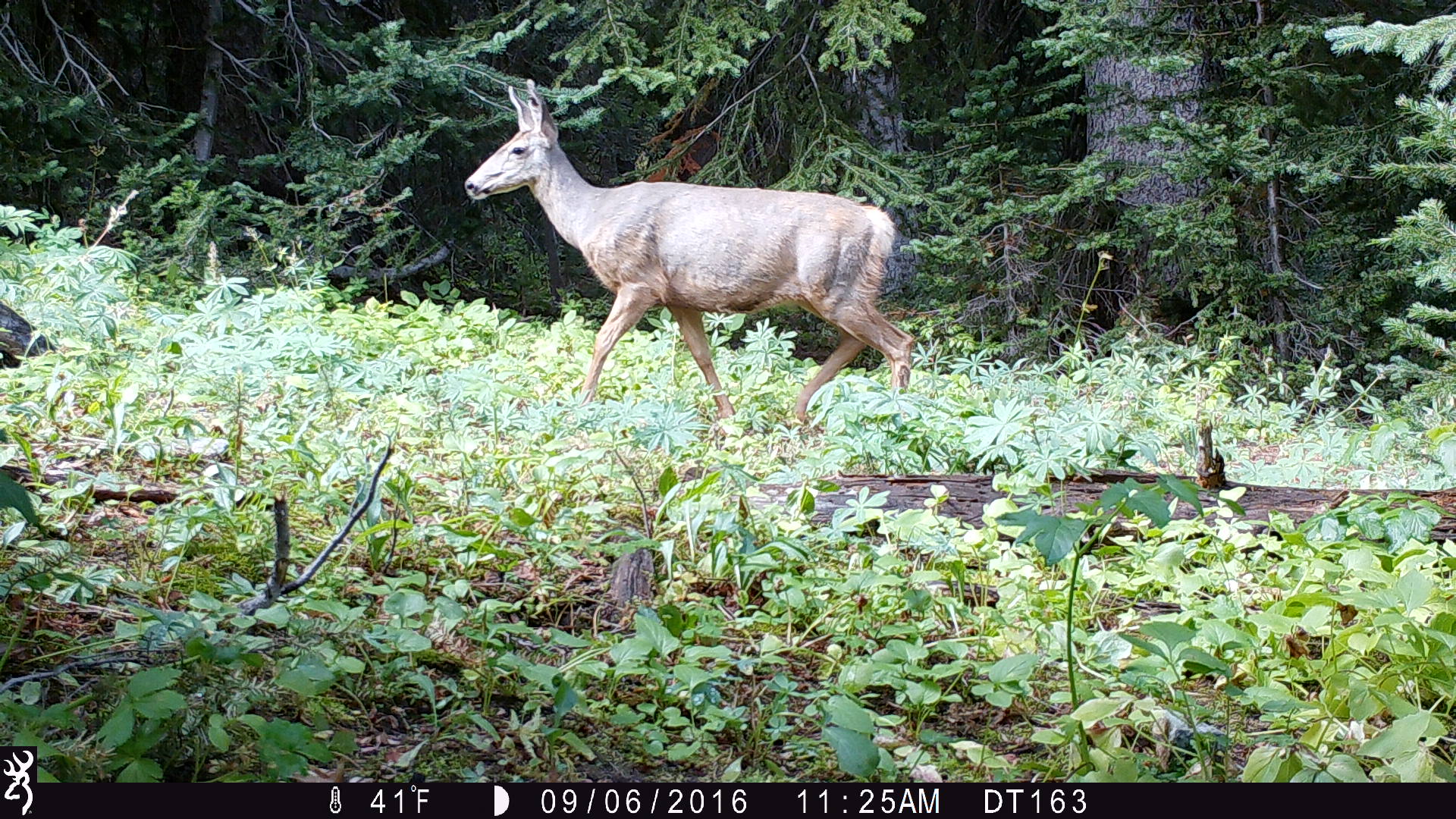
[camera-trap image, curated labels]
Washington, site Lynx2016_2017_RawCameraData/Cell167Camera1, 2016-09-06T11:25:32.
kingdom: Animalia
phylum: Chordata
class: Mammalia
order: Artiodactyla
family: Cervidae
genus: Odocoileus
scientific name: Odocoileus hemionus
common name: mule deer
Odocoileus hemionus (mule deer). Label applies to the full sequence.